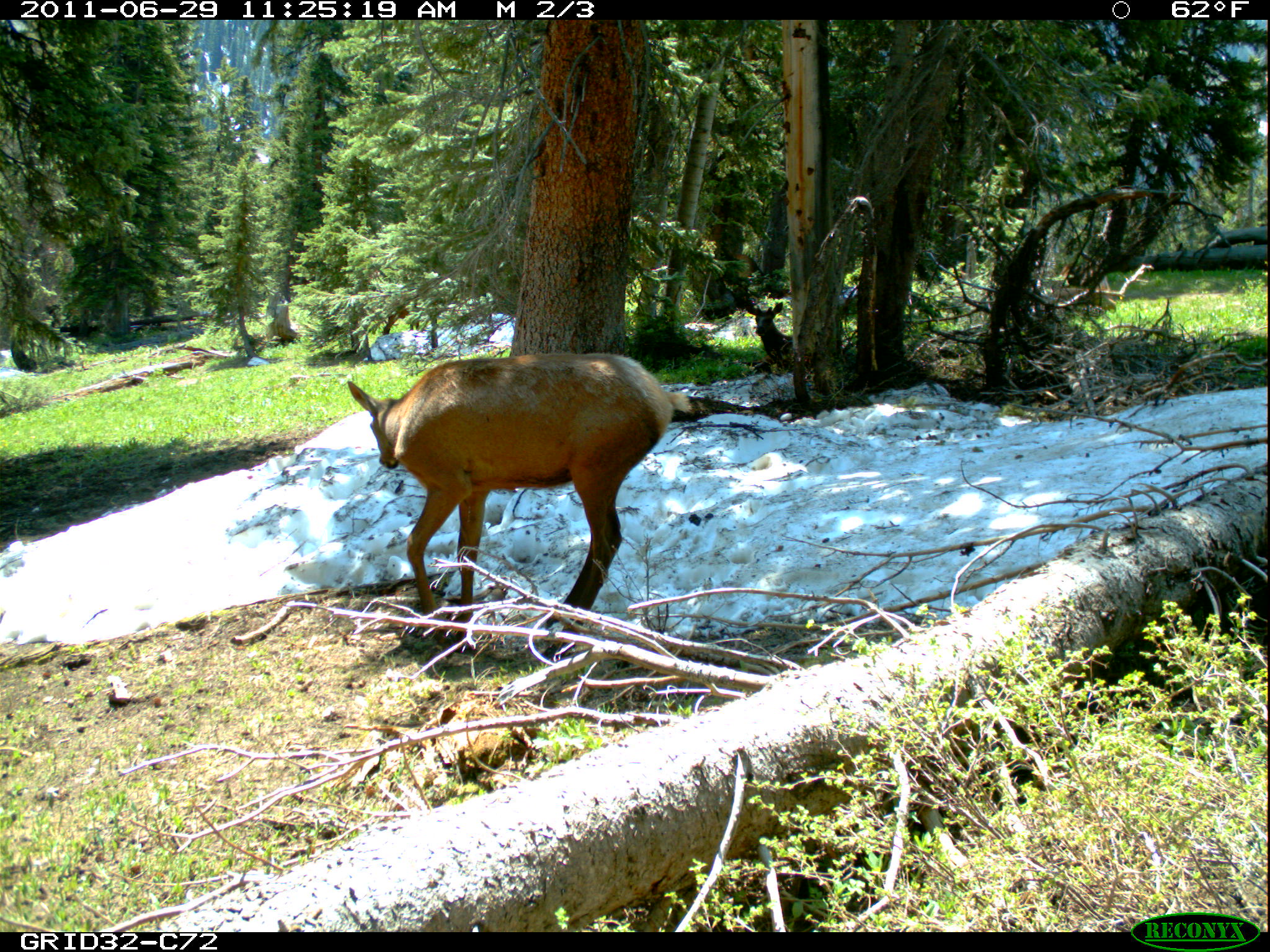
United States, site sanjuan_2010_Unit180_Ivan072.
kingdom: Animalia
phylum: Chordata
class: Mammalia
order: Artiodactyla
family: Cervidae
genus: Cervus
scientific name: Cervus elaphus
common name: red deer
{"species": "Cervus elaphus (red deer)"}